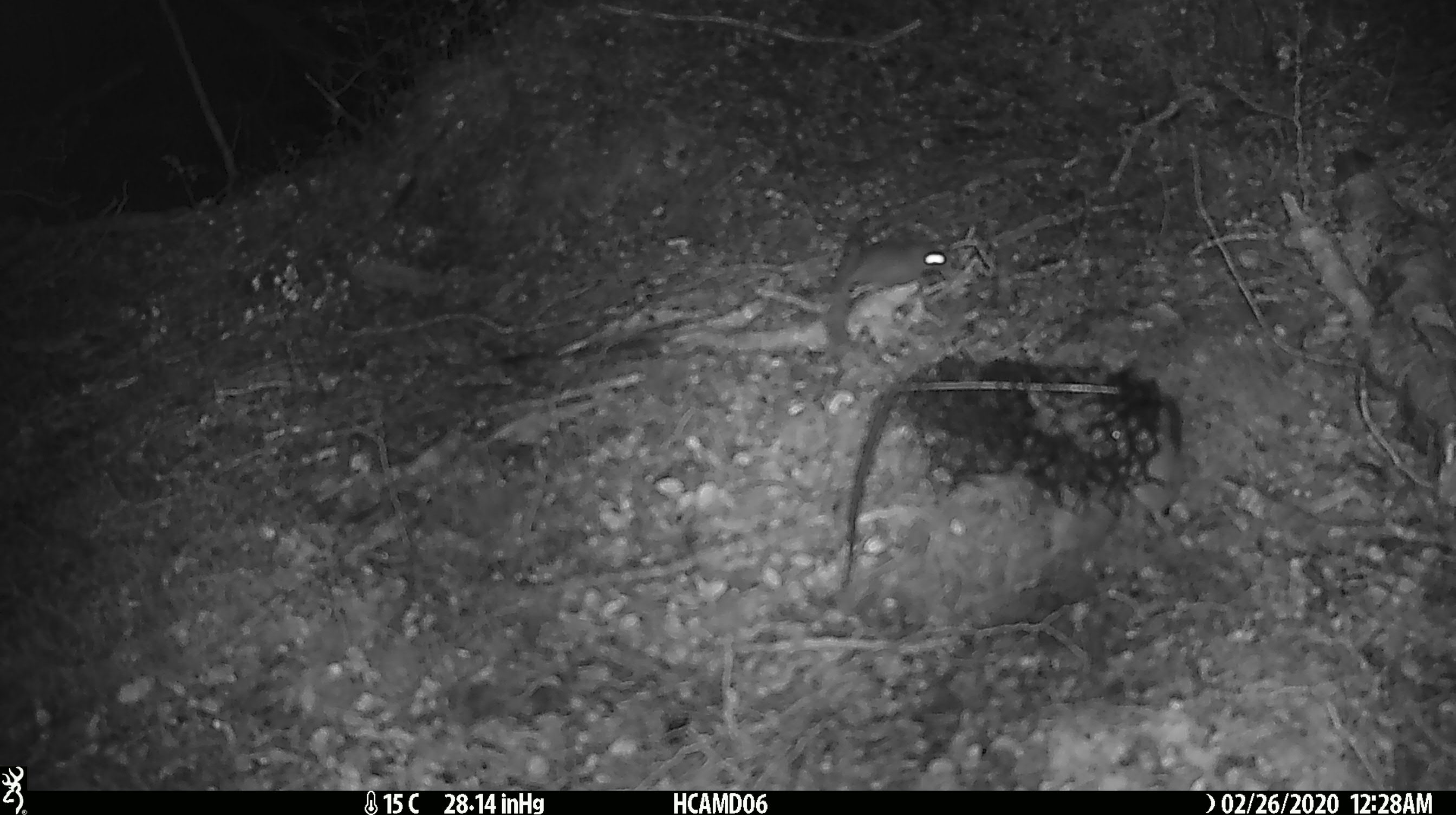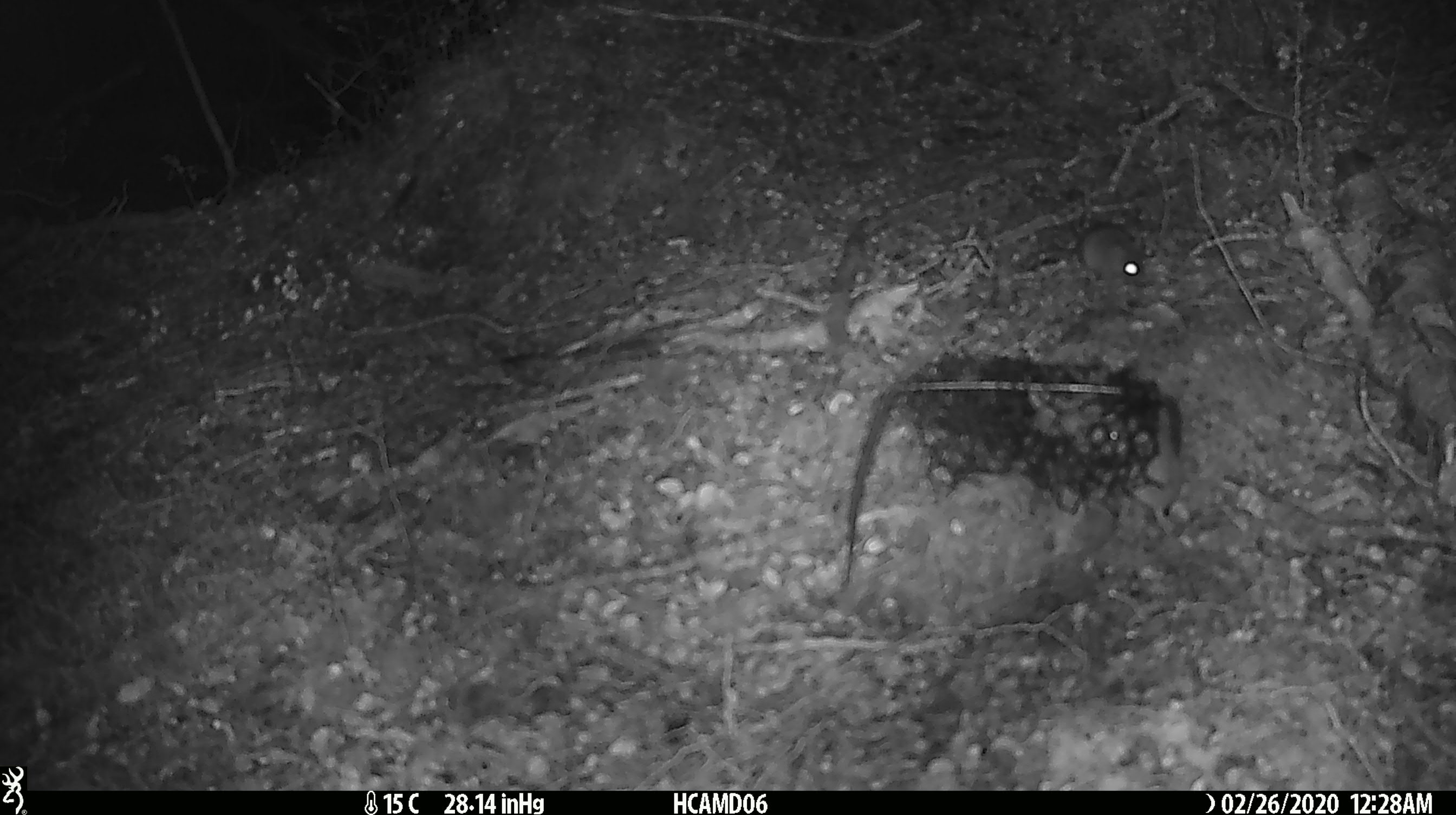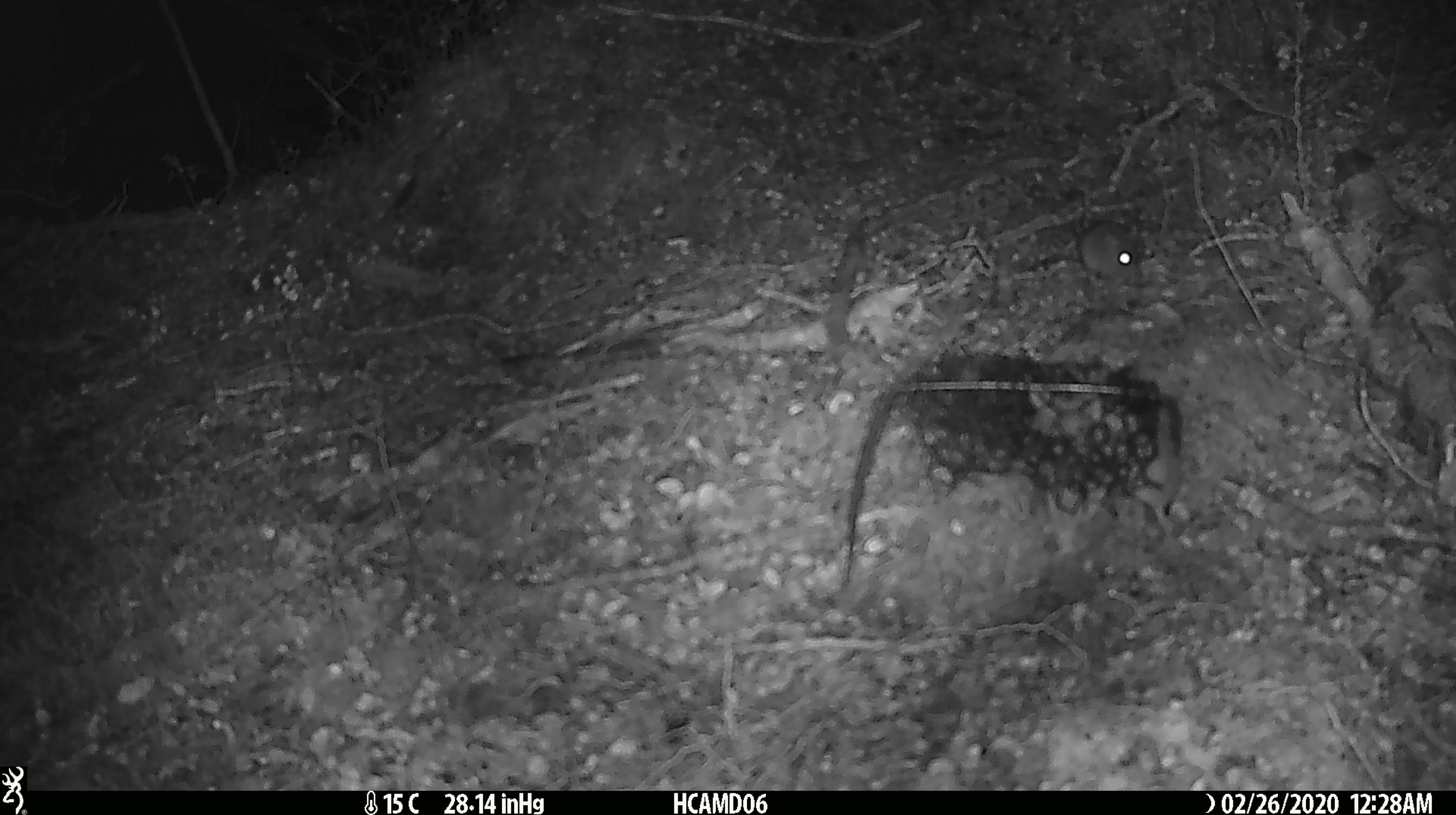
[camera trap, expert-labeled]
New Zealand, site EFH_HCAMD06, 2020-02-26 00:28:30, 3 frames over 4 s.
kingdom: Animalia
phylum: Chordata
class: Mammalia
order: Rodentia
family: Muridae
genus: Mus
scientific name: Mus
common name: mouse